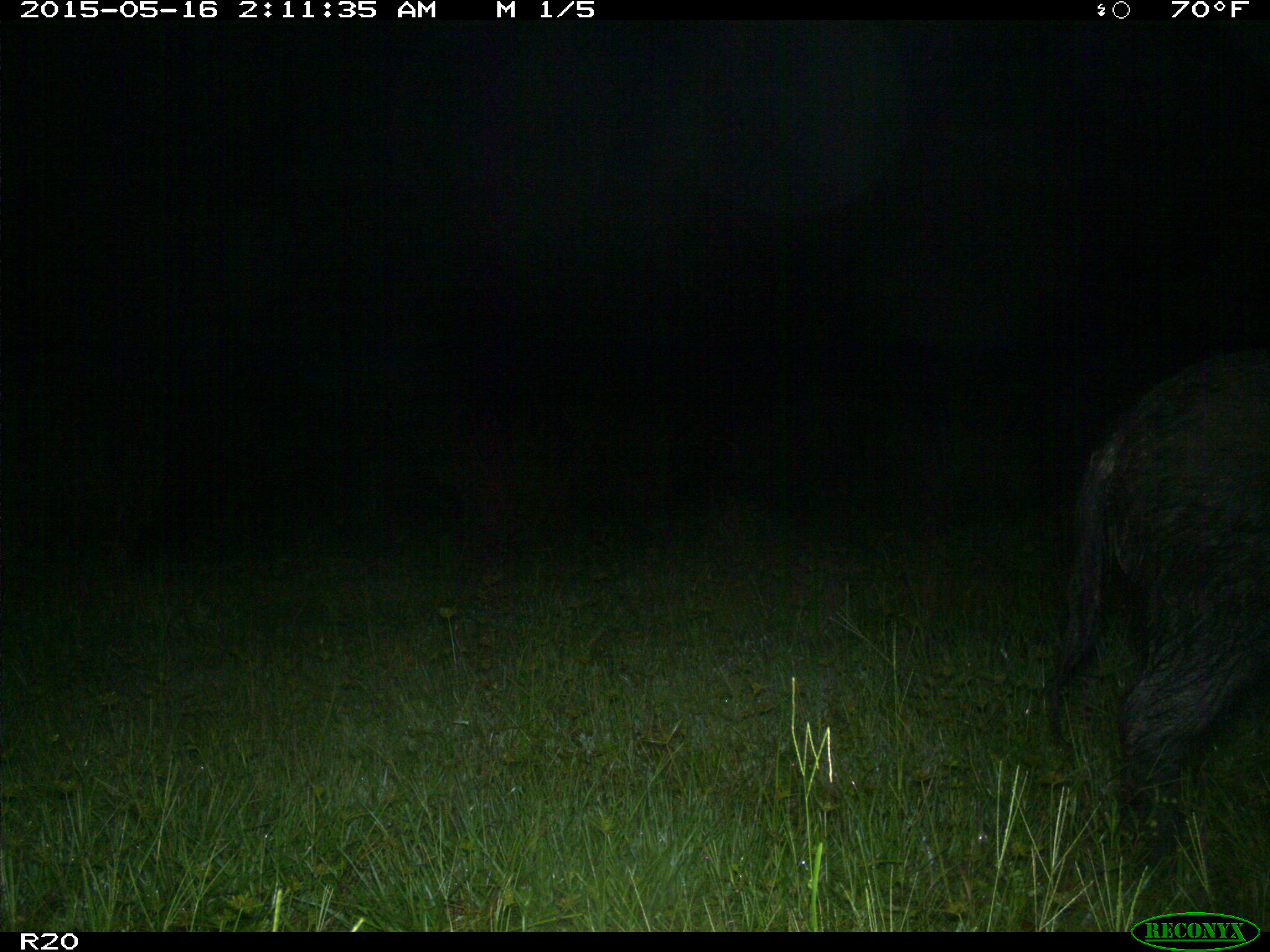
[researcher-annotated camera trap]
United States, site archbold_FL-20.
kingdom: Animalia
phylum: Chordata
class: Mammalia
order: Artiodactyla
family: Suidae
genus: Sus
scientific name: Sus scrofa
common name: wild boar